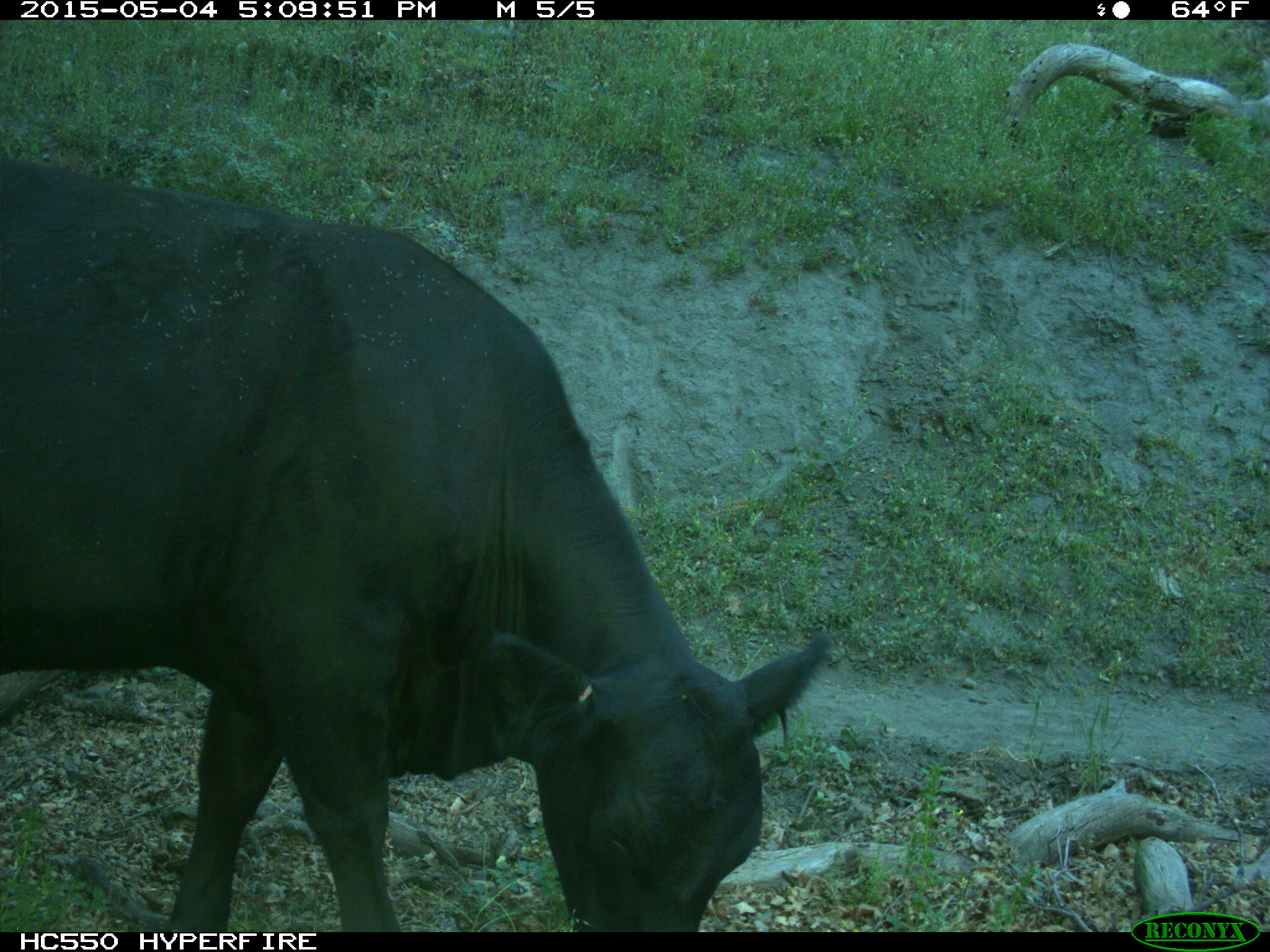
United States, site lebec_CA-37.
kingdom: Animalia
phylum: Chordata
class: Mammalia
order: Artiodactyla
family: Bovidae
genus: Bos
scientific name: Bos taurus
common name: domestic cow